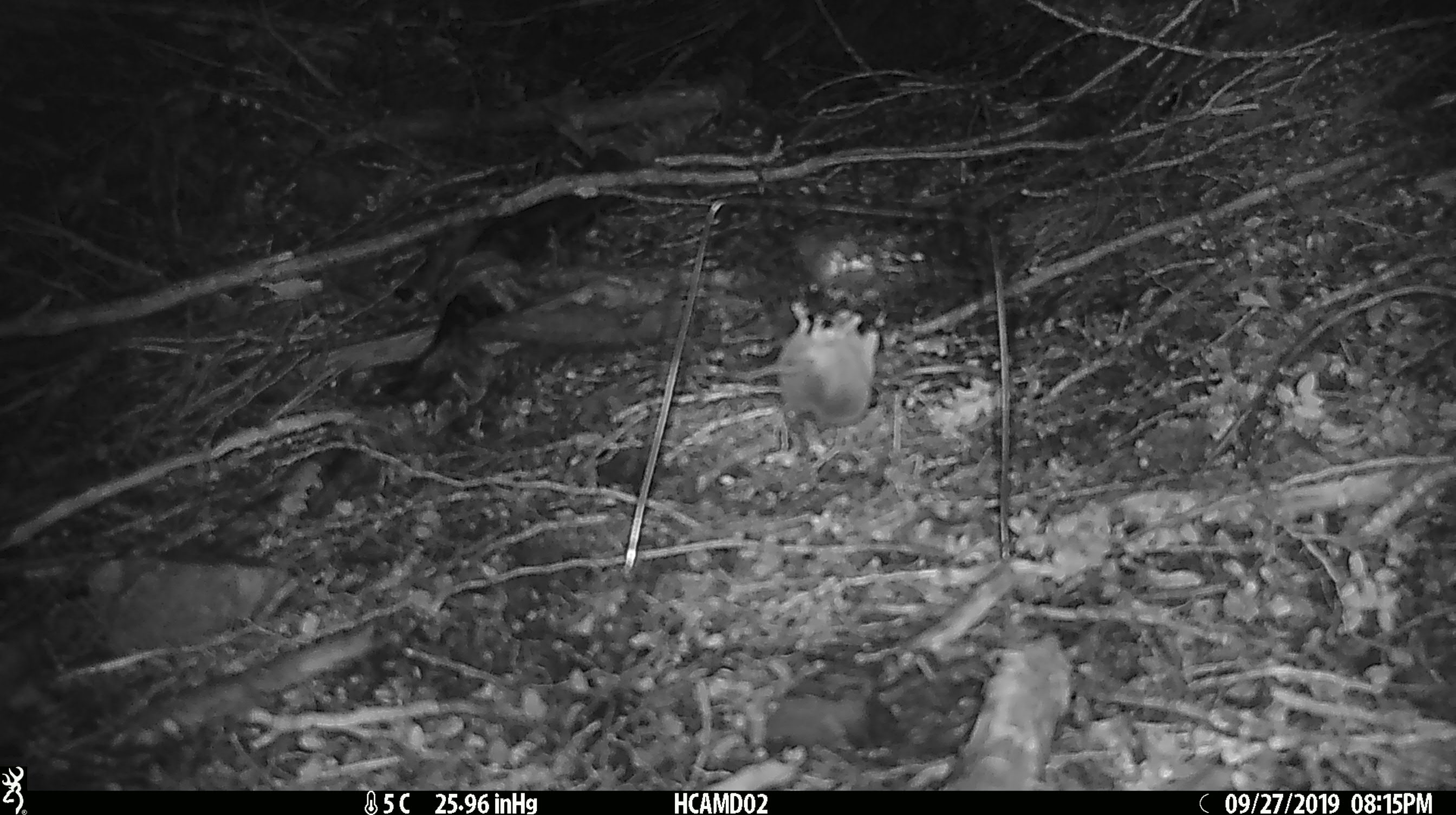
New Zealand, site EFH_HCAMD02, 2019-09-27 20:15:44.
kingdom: Animalia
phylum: Chordata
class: Mammalia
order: Rodentia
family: Muridae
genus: Mus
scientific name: Mus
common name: mouse